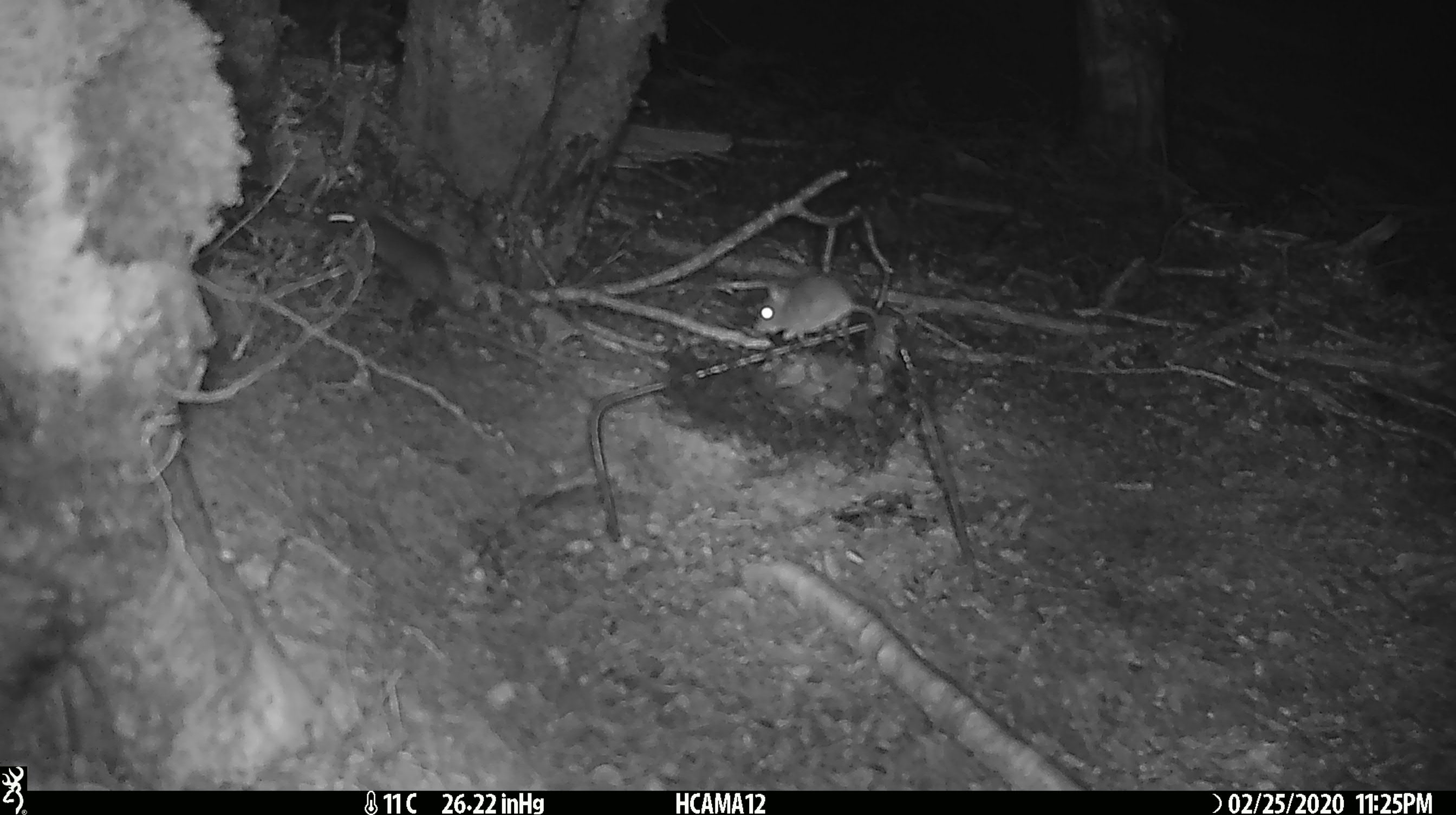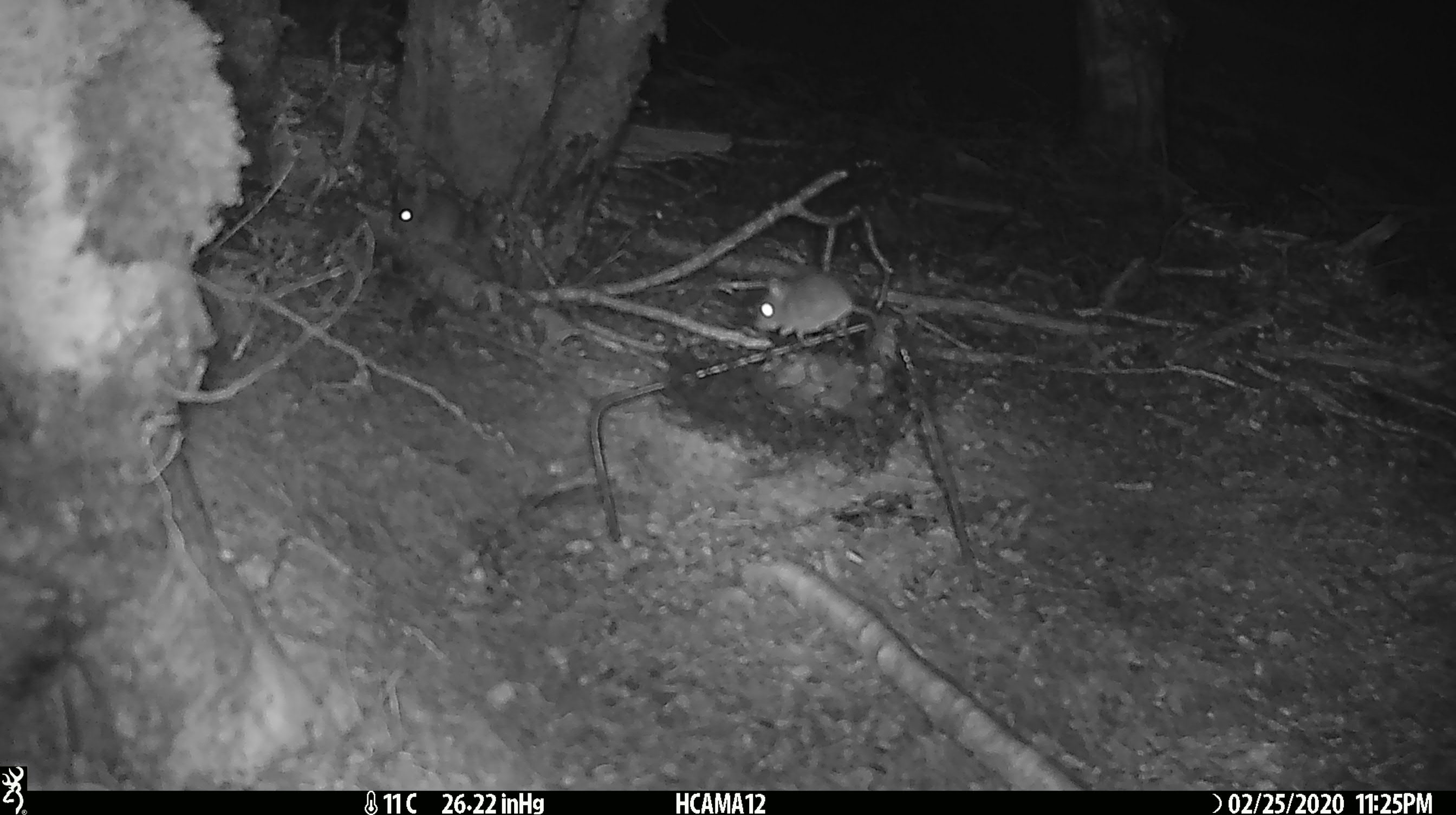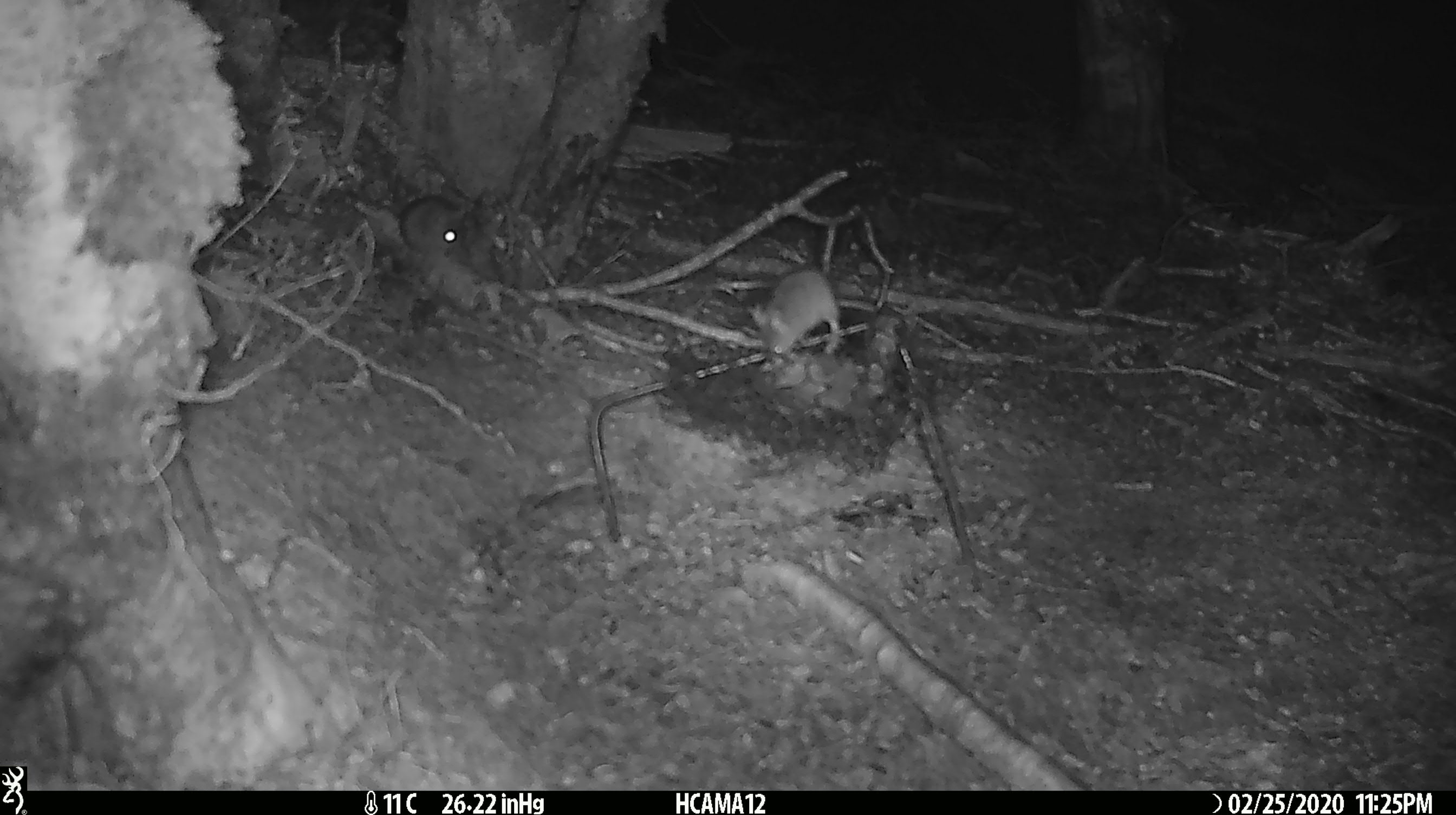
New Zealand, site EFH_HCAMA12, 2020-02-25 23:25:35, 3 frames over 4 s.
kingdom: Animalia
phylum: Chordata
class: Mammalia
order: Rodentia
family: Muridae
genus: Mus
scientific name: Mus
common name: mouse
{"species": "mouse (Mus)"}